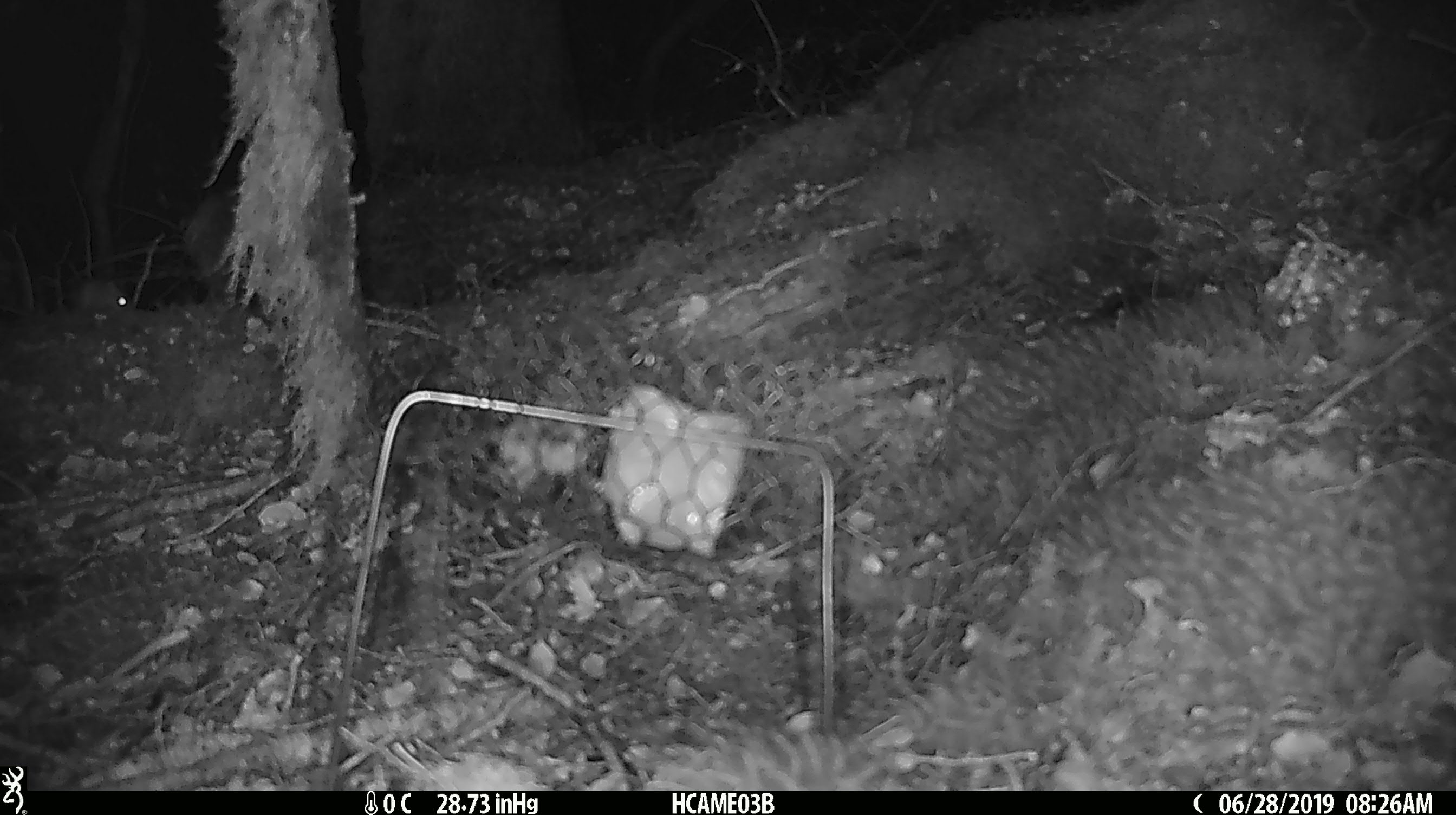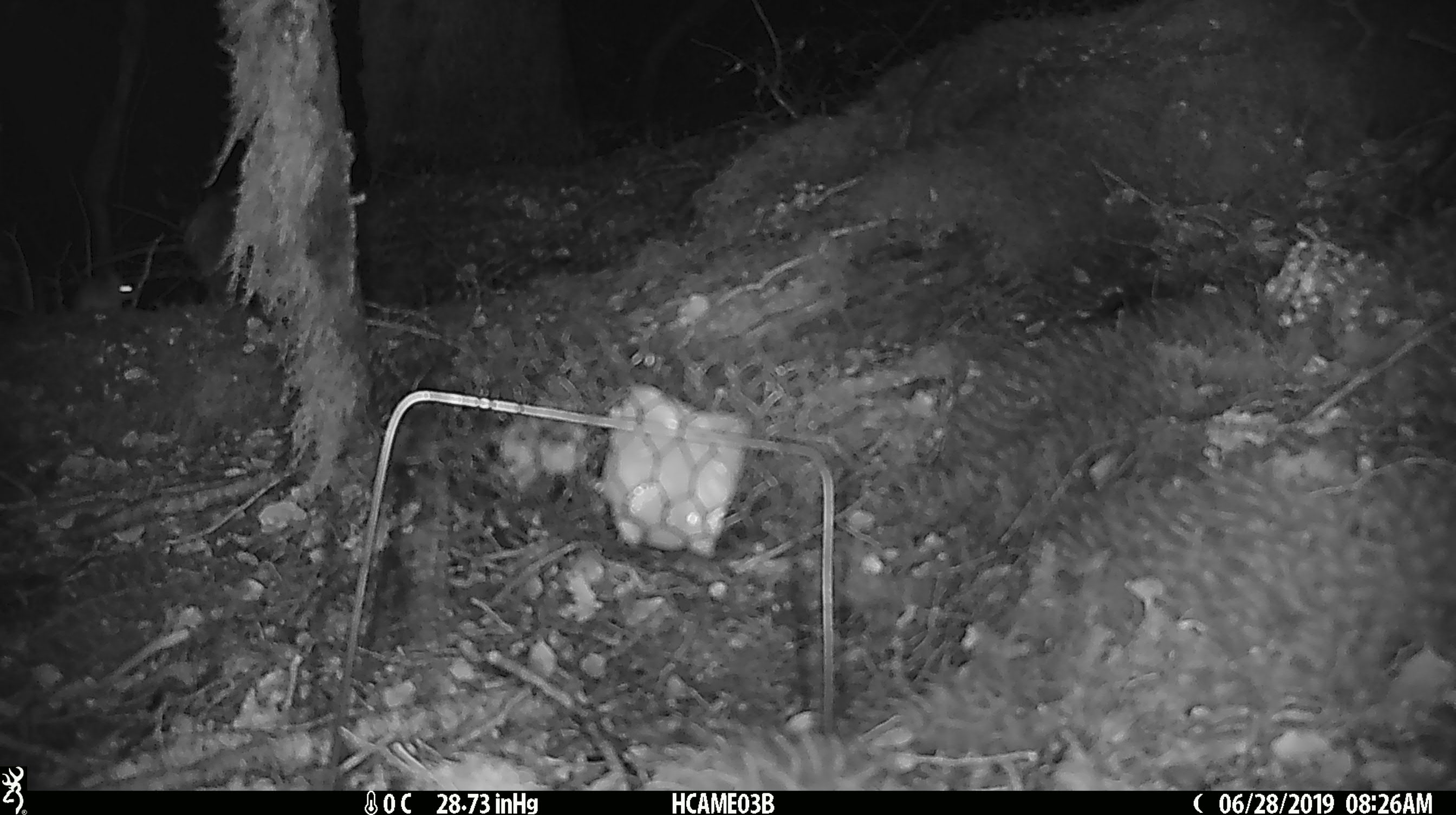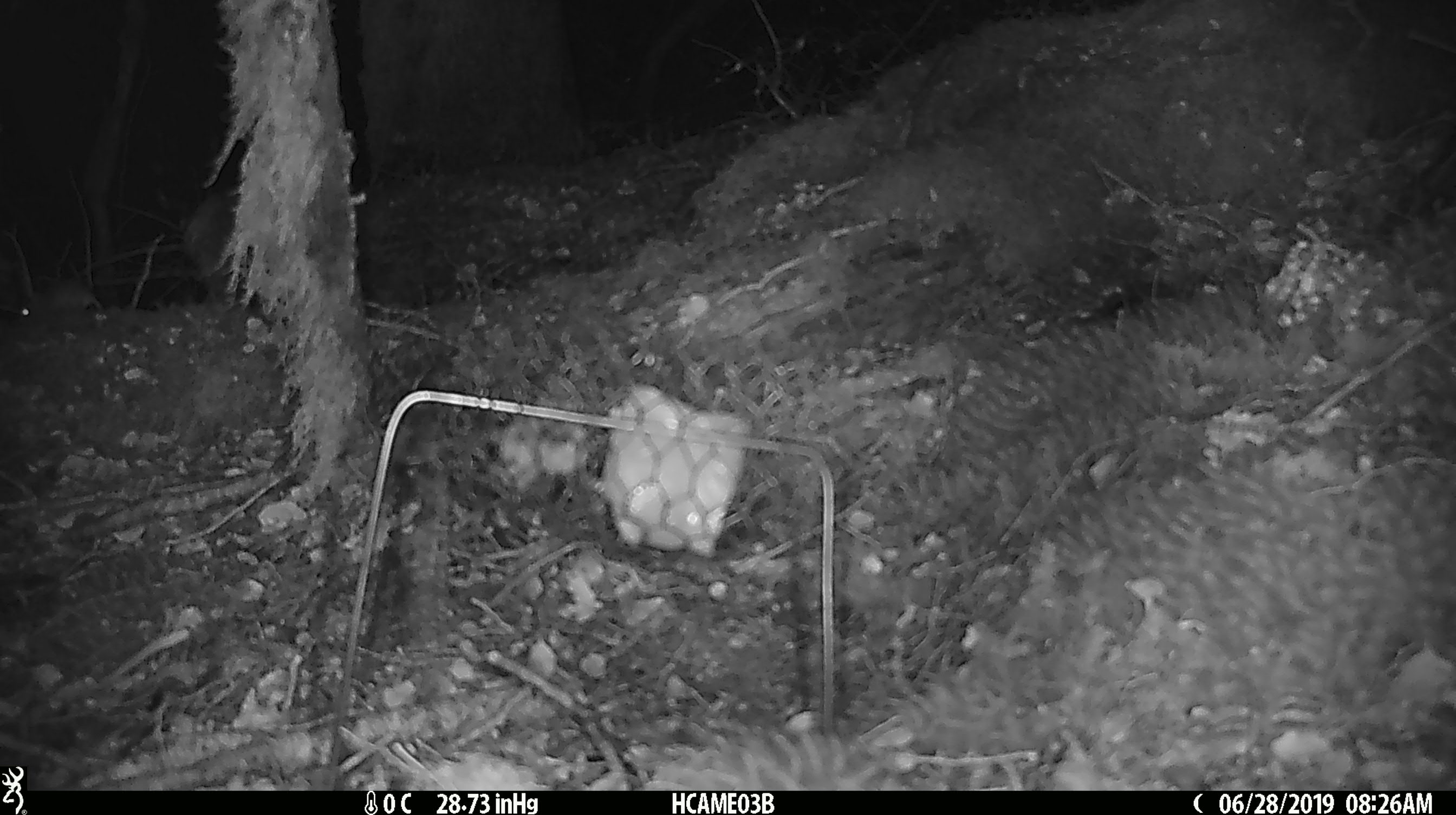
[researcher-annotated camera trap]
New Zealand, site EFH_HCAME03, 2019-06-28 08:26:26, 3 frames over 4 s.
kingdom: Animalia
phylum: Chordata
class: Mammalia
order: Rodentia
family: Muridae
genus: Mus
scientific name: Mus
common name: mouse